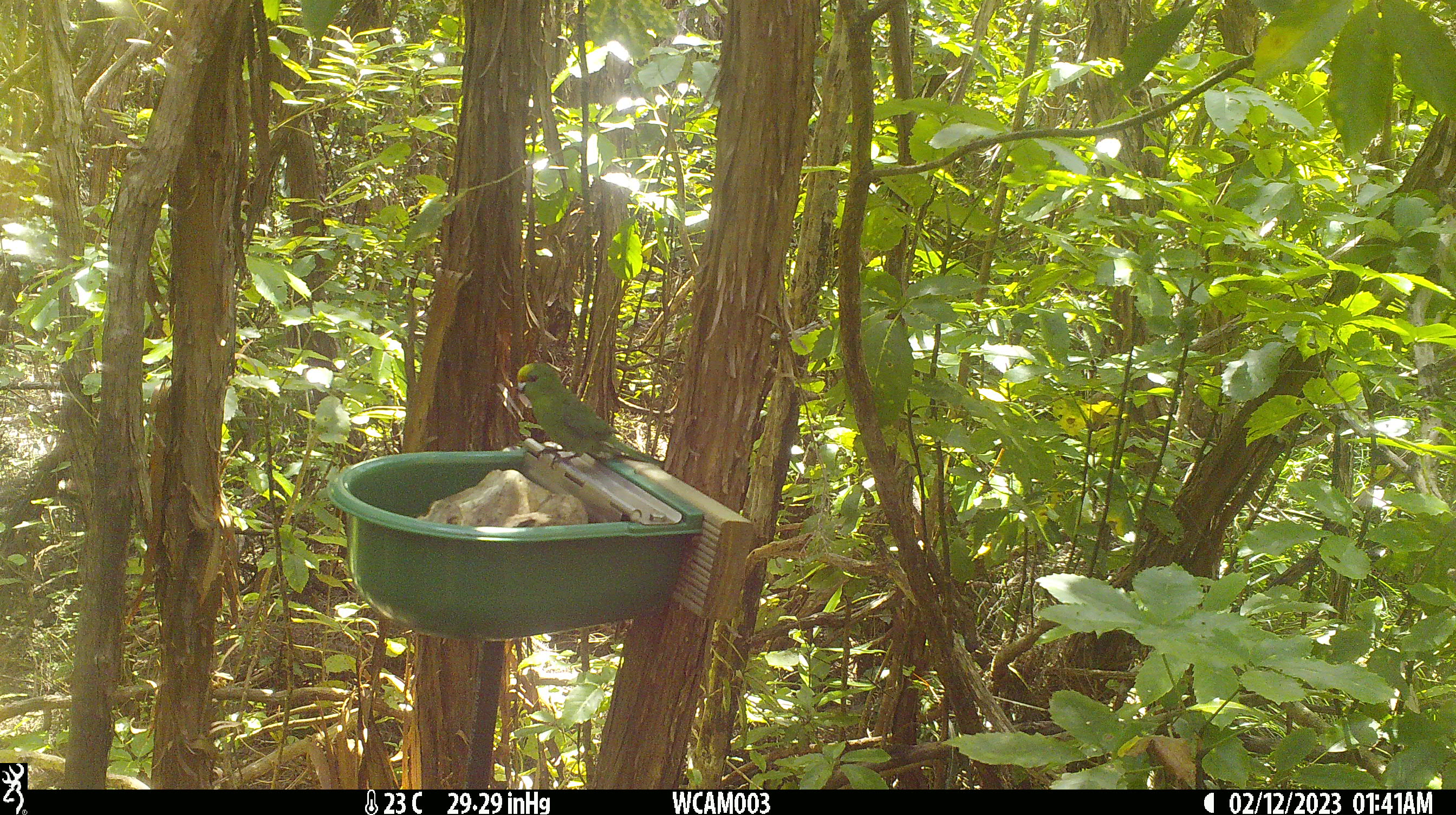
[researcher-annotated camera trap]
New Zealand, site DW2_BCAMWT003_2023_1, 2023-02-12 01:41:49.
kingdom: Animalia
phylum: Chordata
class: Aves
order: Psittaciformes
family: Psittaculidae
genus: Cyanoramphus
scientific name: Cyanoramphus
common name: parakeet